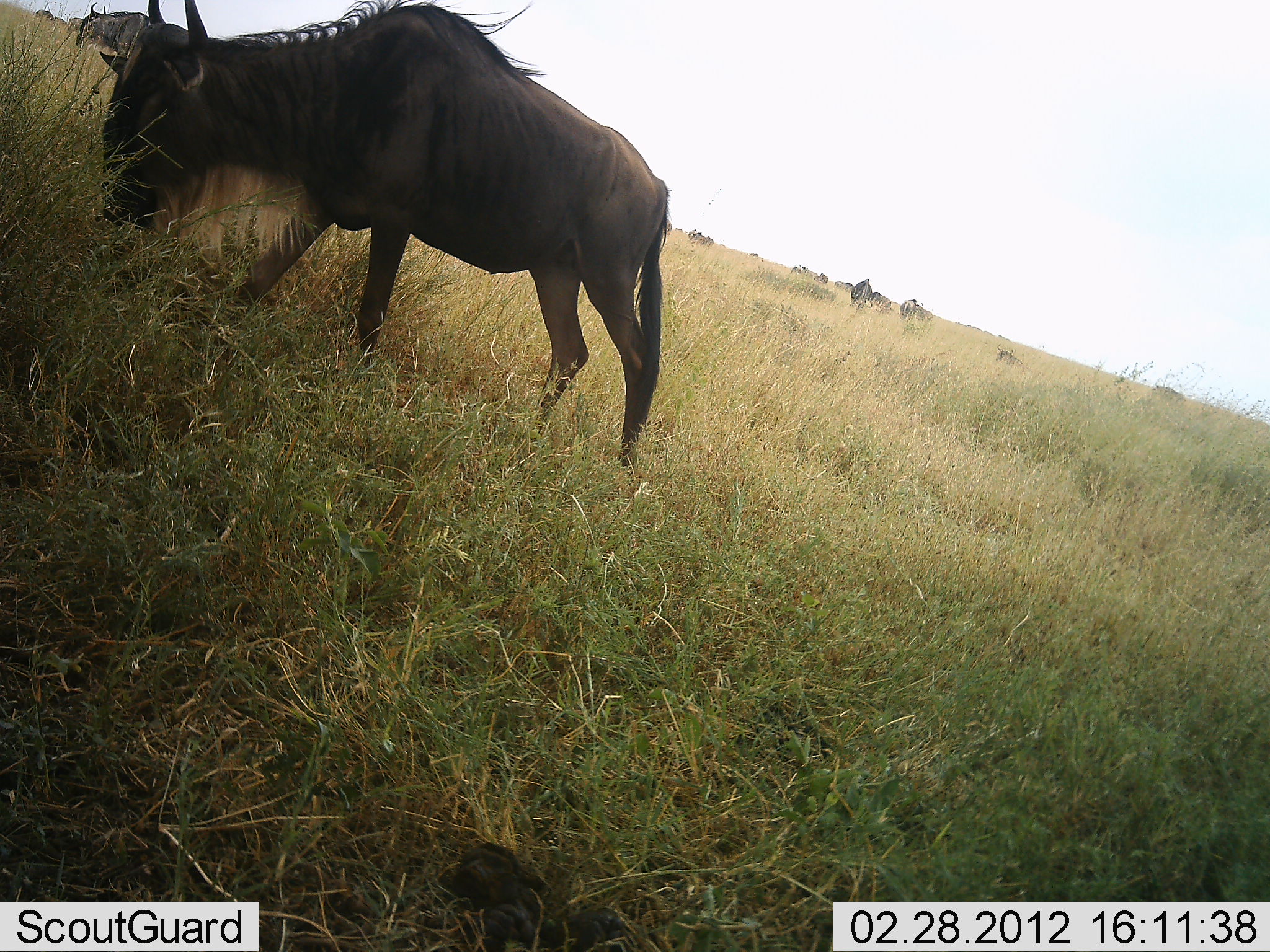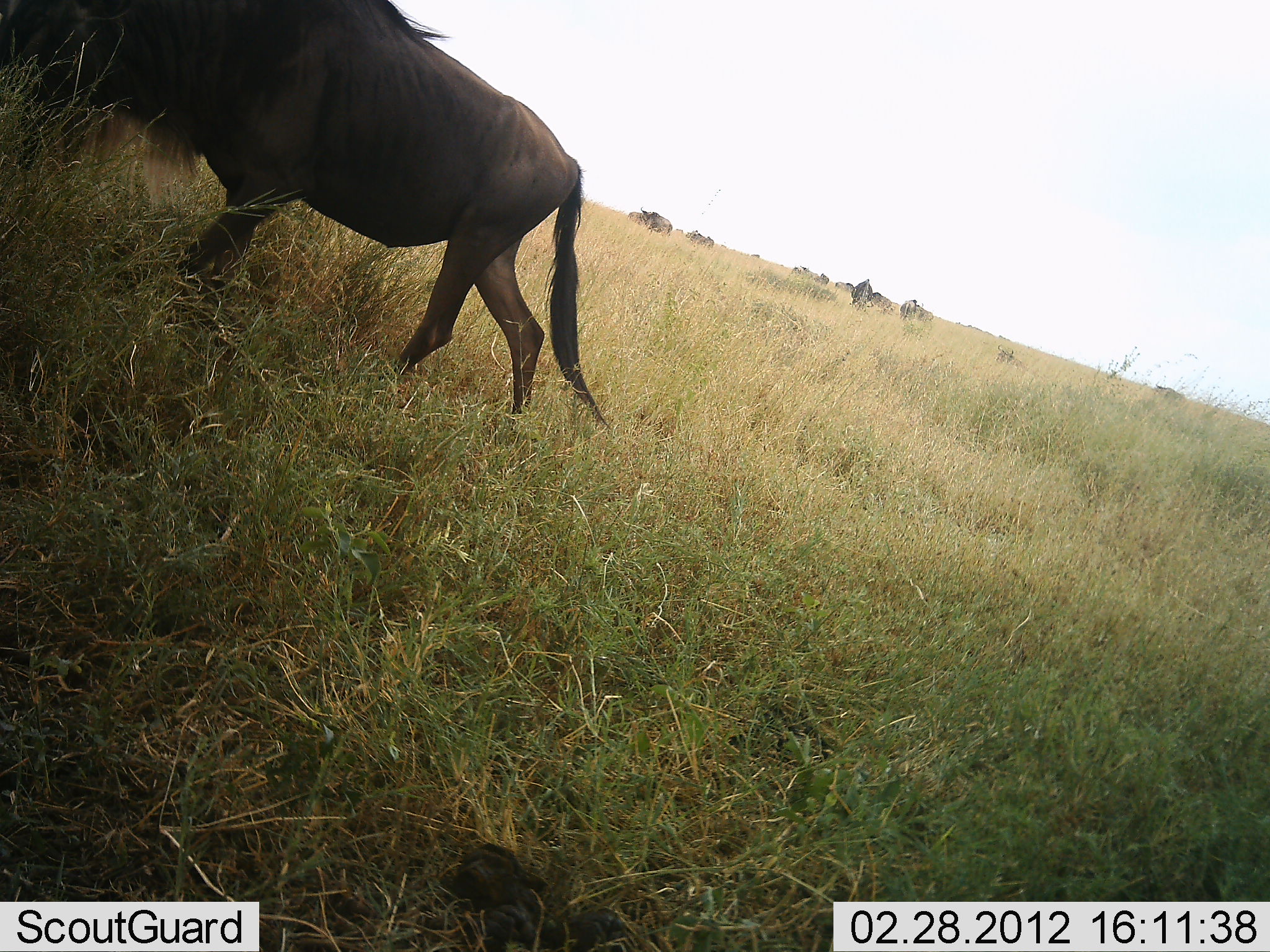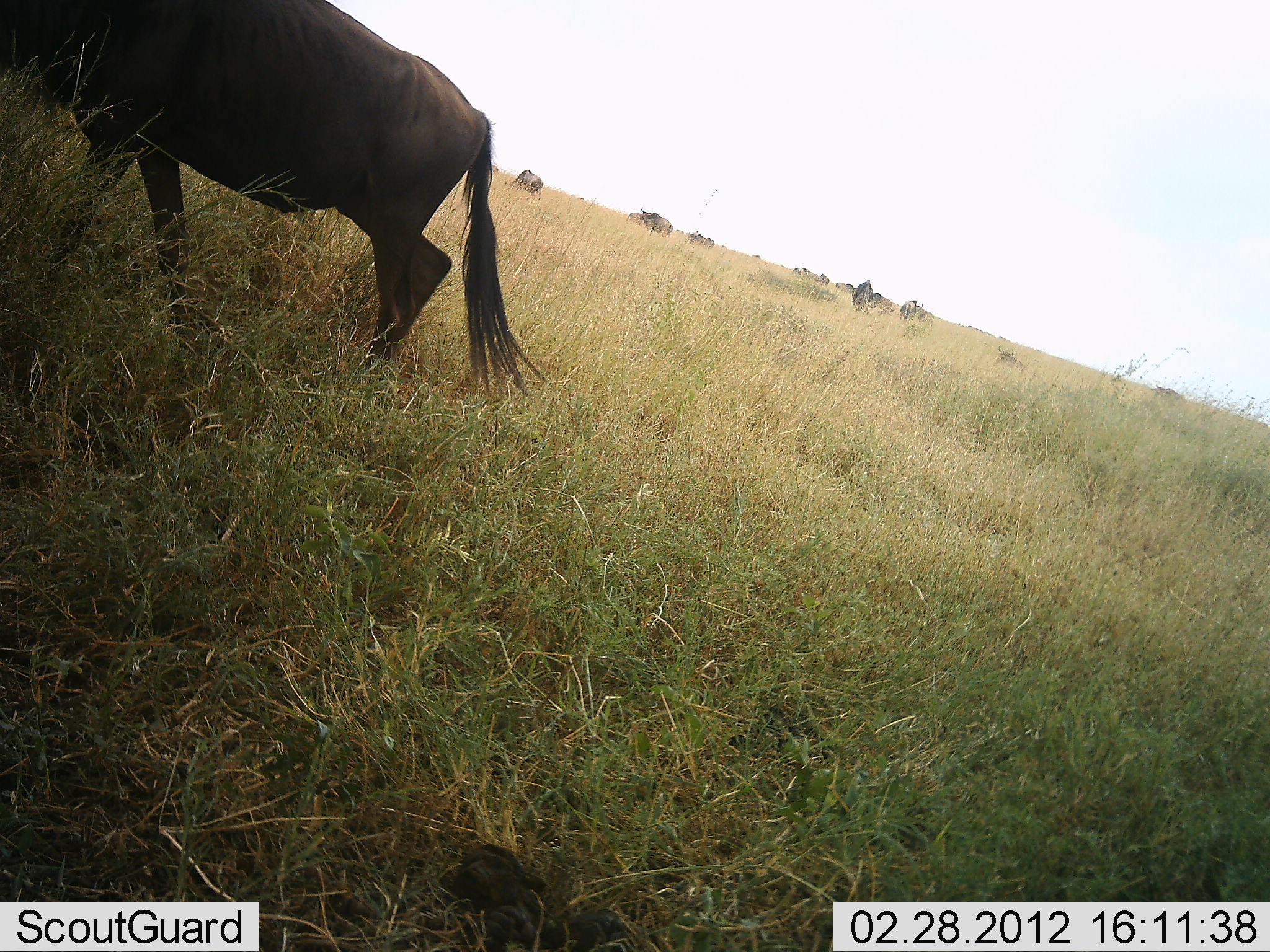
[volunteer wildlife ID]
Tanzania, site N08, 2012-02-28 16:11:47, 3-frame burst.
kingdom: Animalia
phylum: Chordata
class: Mammalia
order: Artiodactyla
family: Bovidae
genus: Connochaetes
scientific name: Connochaetes taurinus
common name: blue wildebeest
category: wildebeest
Wildebeest (blue wildebeest) (Connochaetes taurinus), count 10. Behavior (volunteer vote fractions): standing 44%, resting 12%, moving 62%, interacting 0%. Young present (vote fraction): 0%. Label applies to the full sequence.